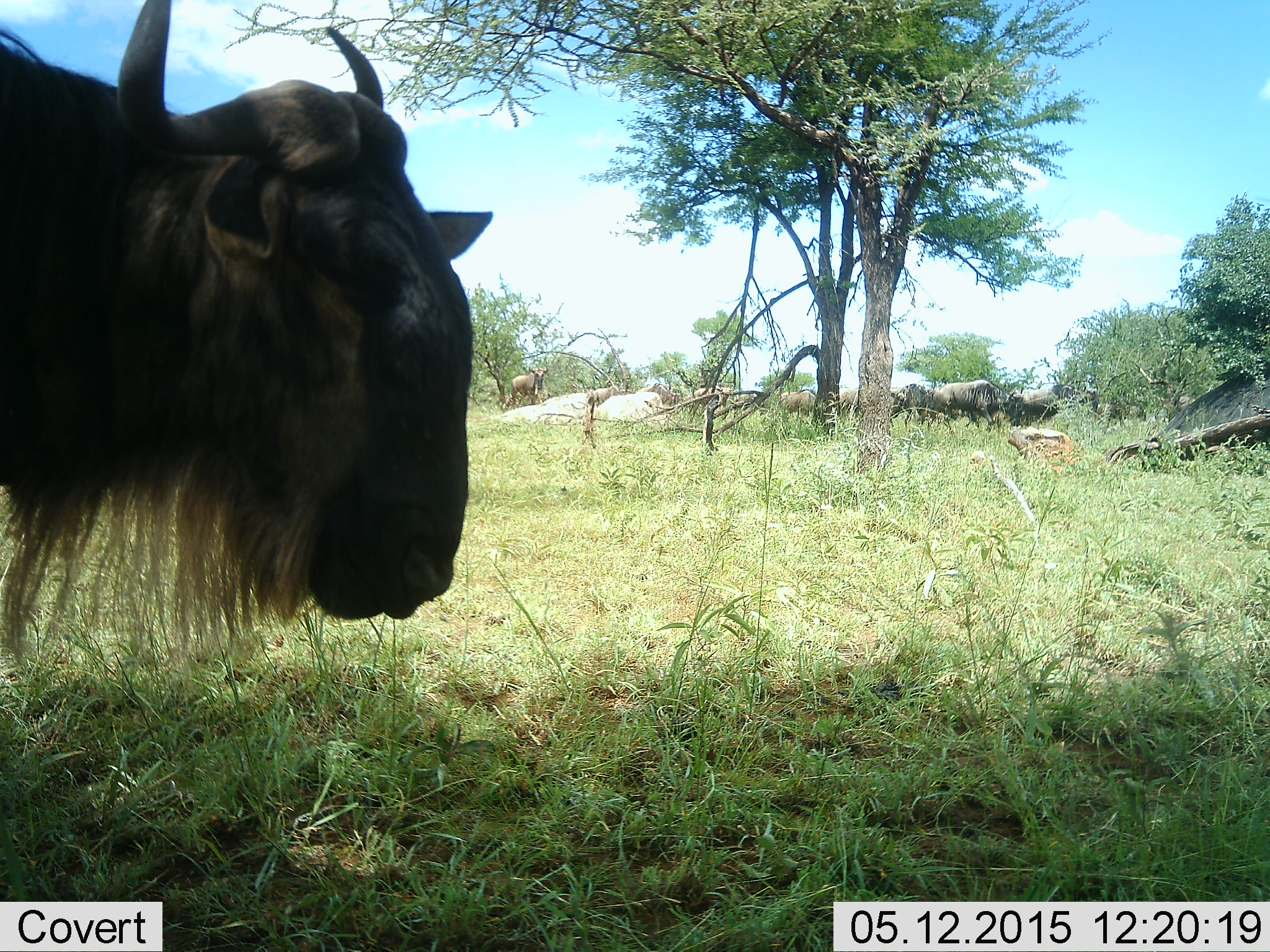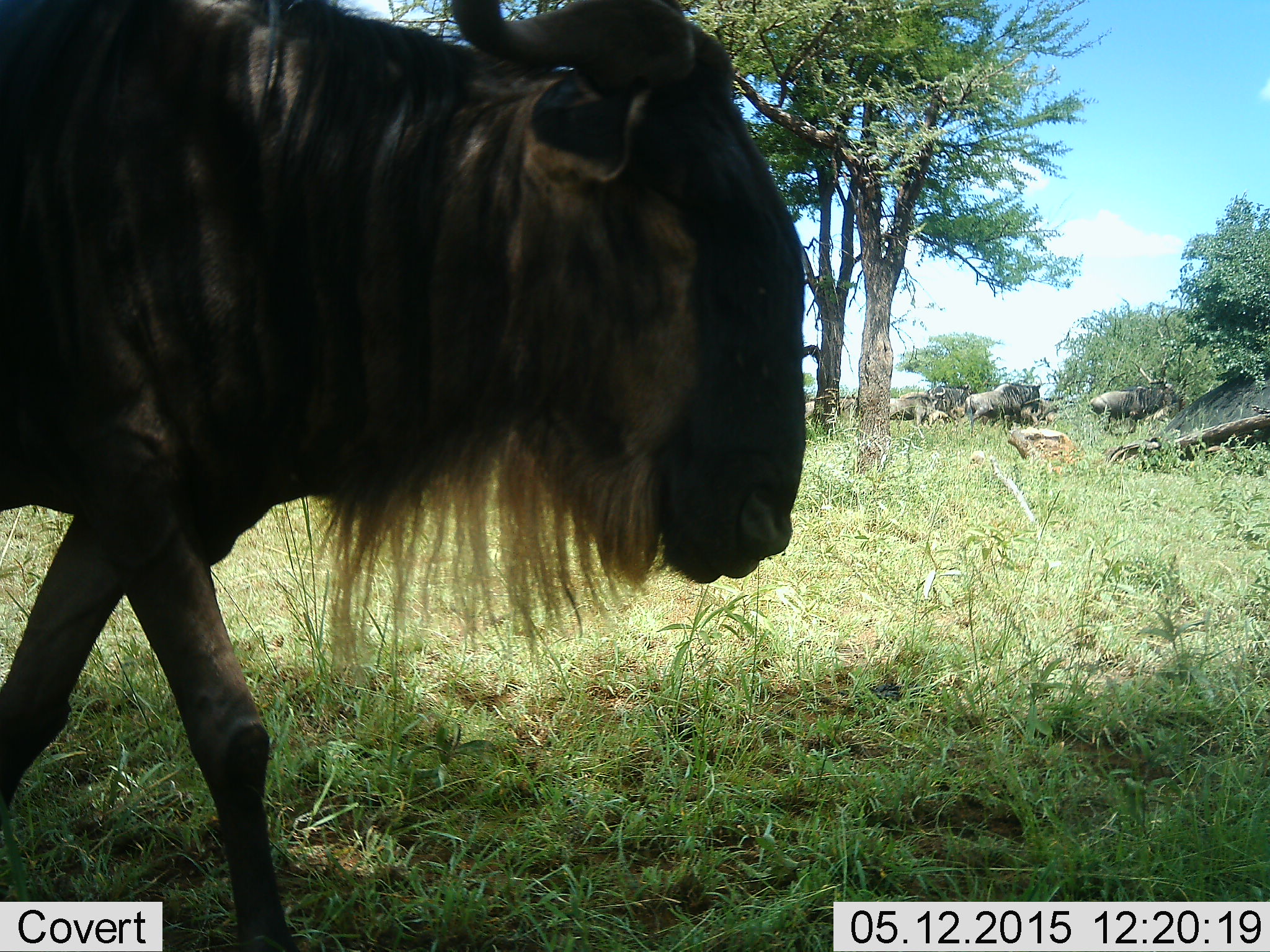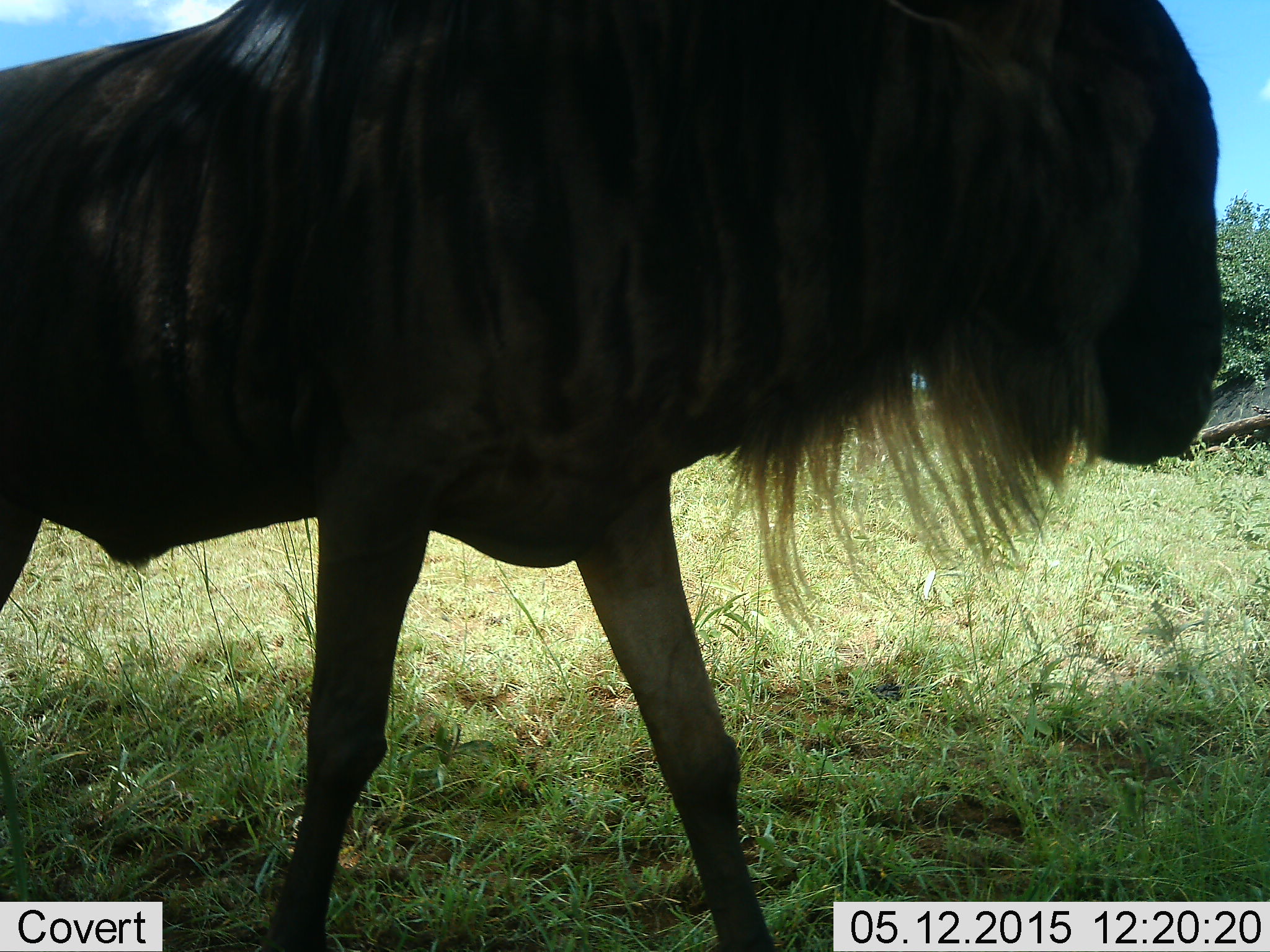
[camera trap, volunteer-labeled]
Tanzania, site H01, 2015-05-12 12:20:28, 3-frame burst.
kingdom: Animalia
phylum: Chordata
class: Mammalia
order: Artiodactyla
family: Bovidae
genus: Connochaetes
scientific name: Connochaetes taurinus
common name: blue wildebeest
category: wildebeest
Wildebeest (blue wildebeest) (Connochaetes taurinus), count 6. Behavior (volunteer vote fractions): standing 30%, resting 10%, moving 90%, interacting 0%. Young present (vote fraction): 0%. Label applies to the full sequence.